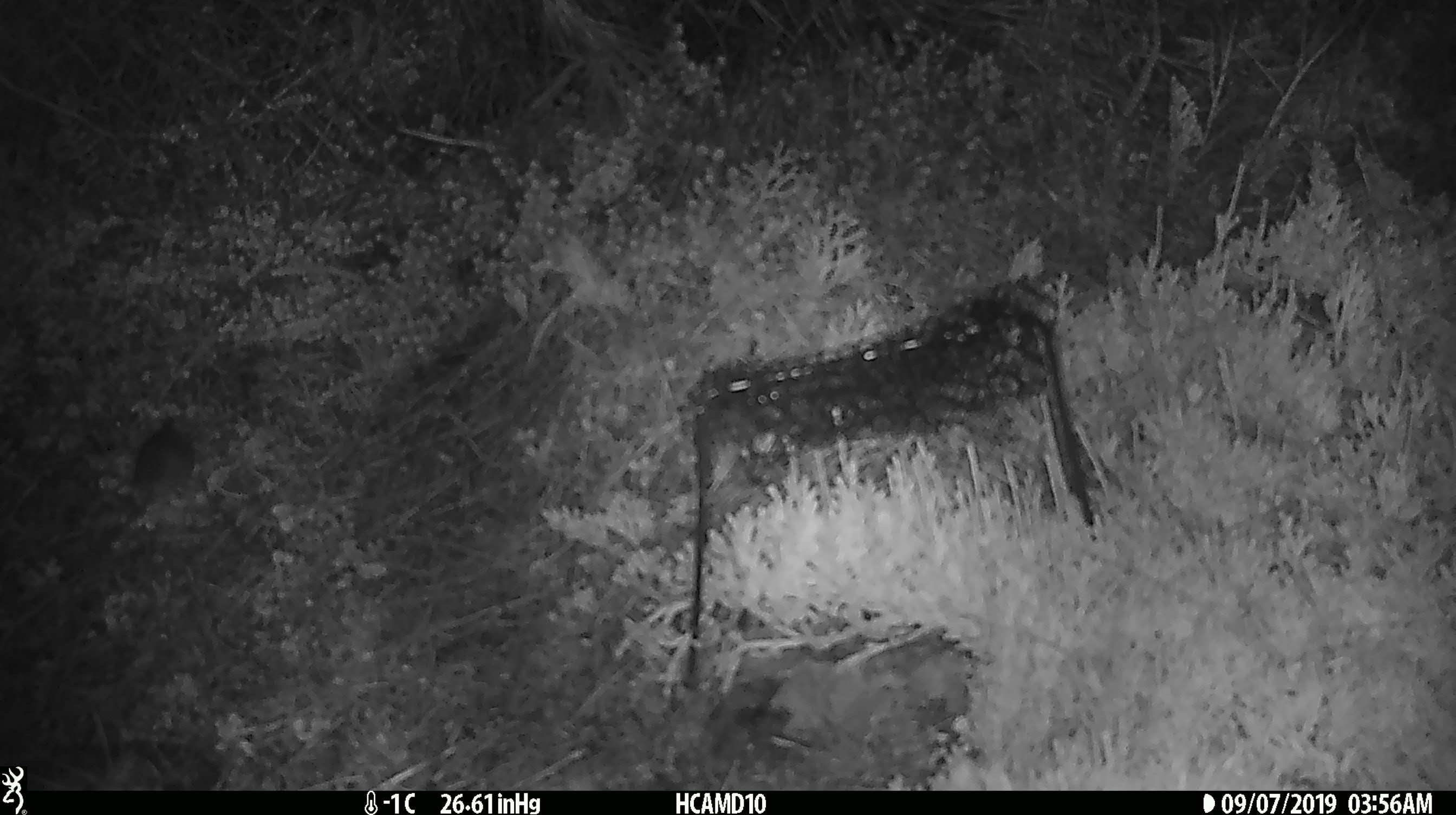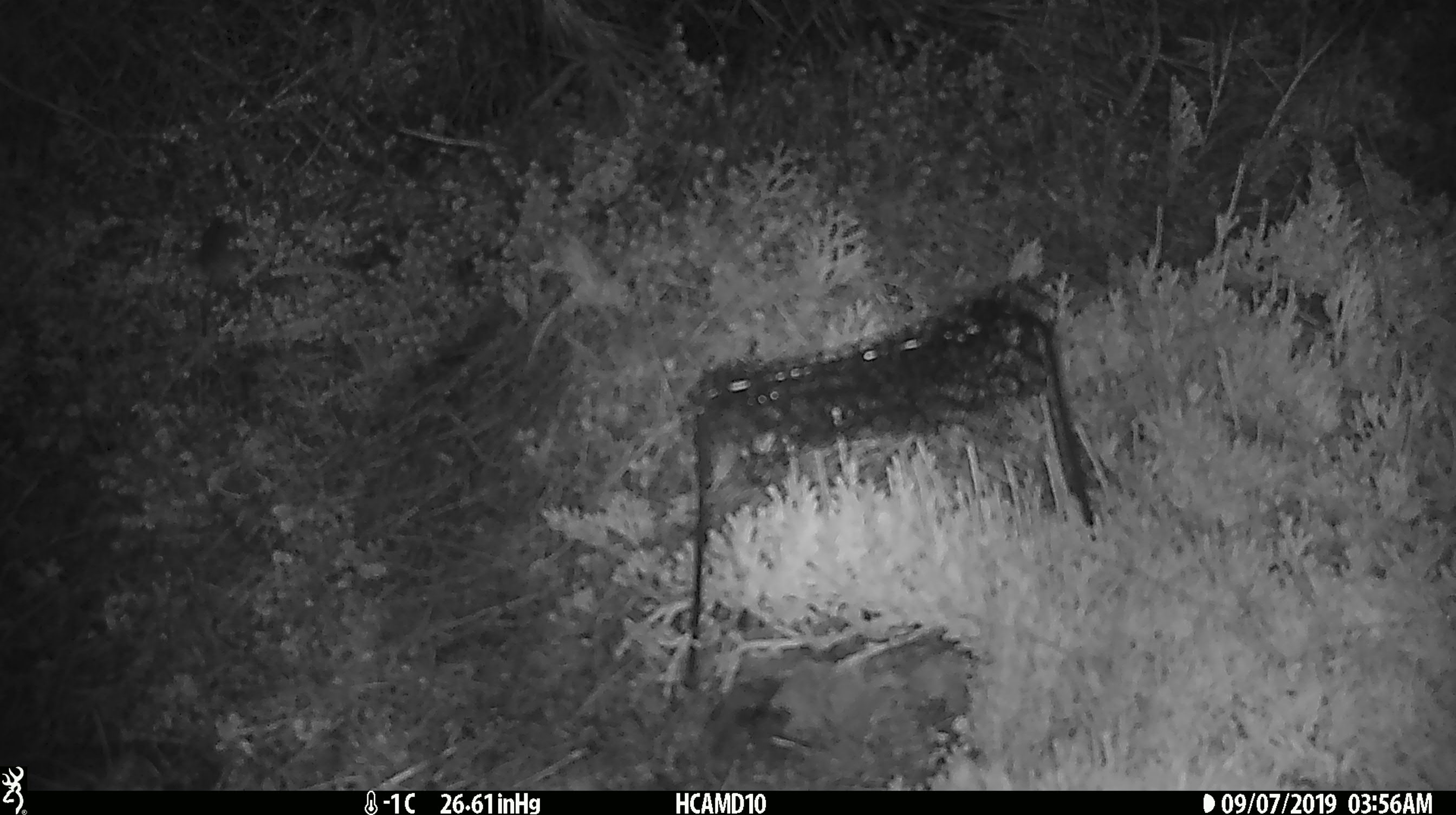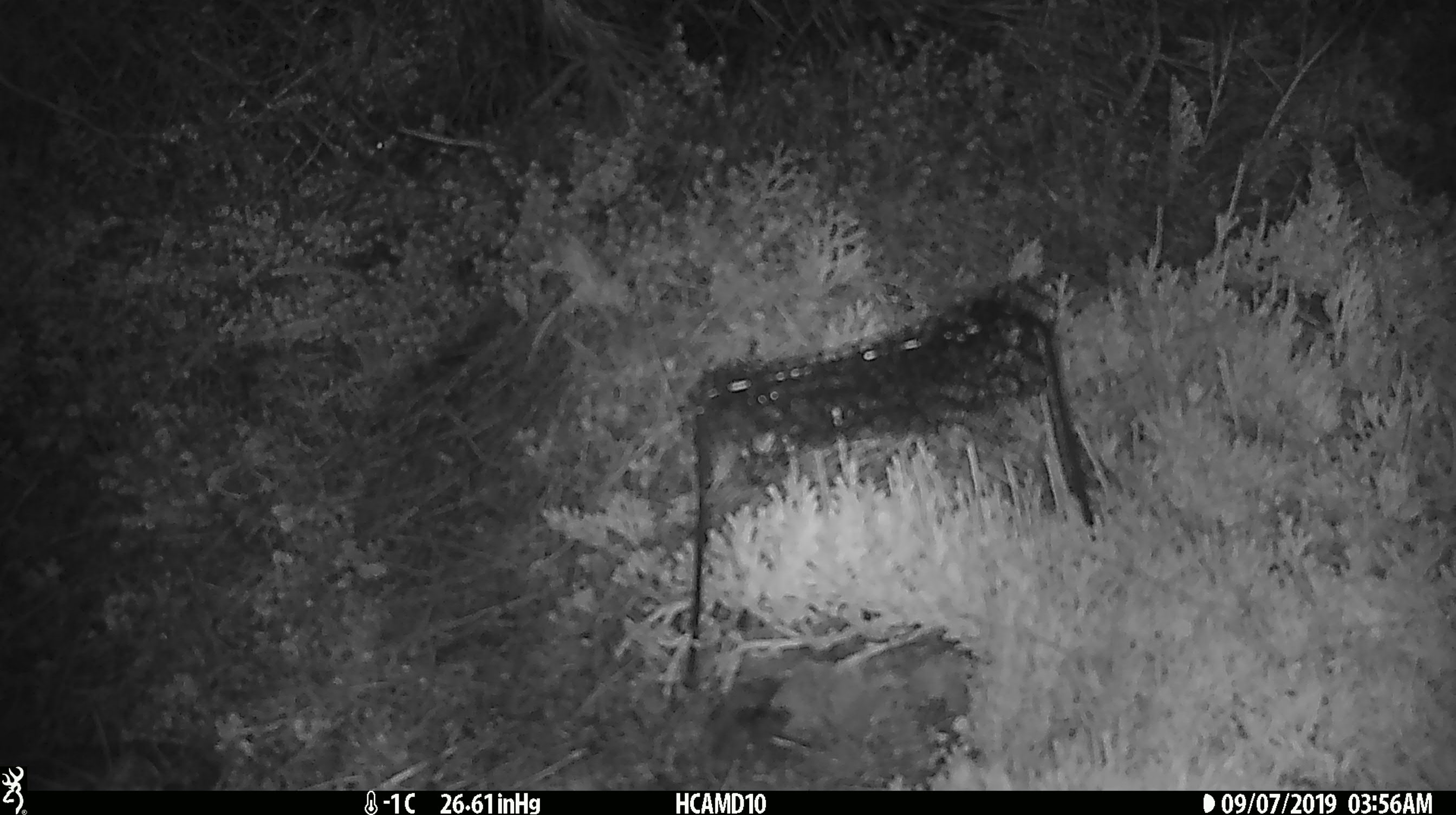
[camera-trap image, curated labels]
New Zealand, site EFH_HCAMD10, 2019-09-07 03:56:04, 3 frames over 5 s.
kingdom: Animalia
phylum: Chordata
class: Mammalia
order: Rodentia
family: Muridae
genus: Mus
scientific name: Mus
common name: mouse